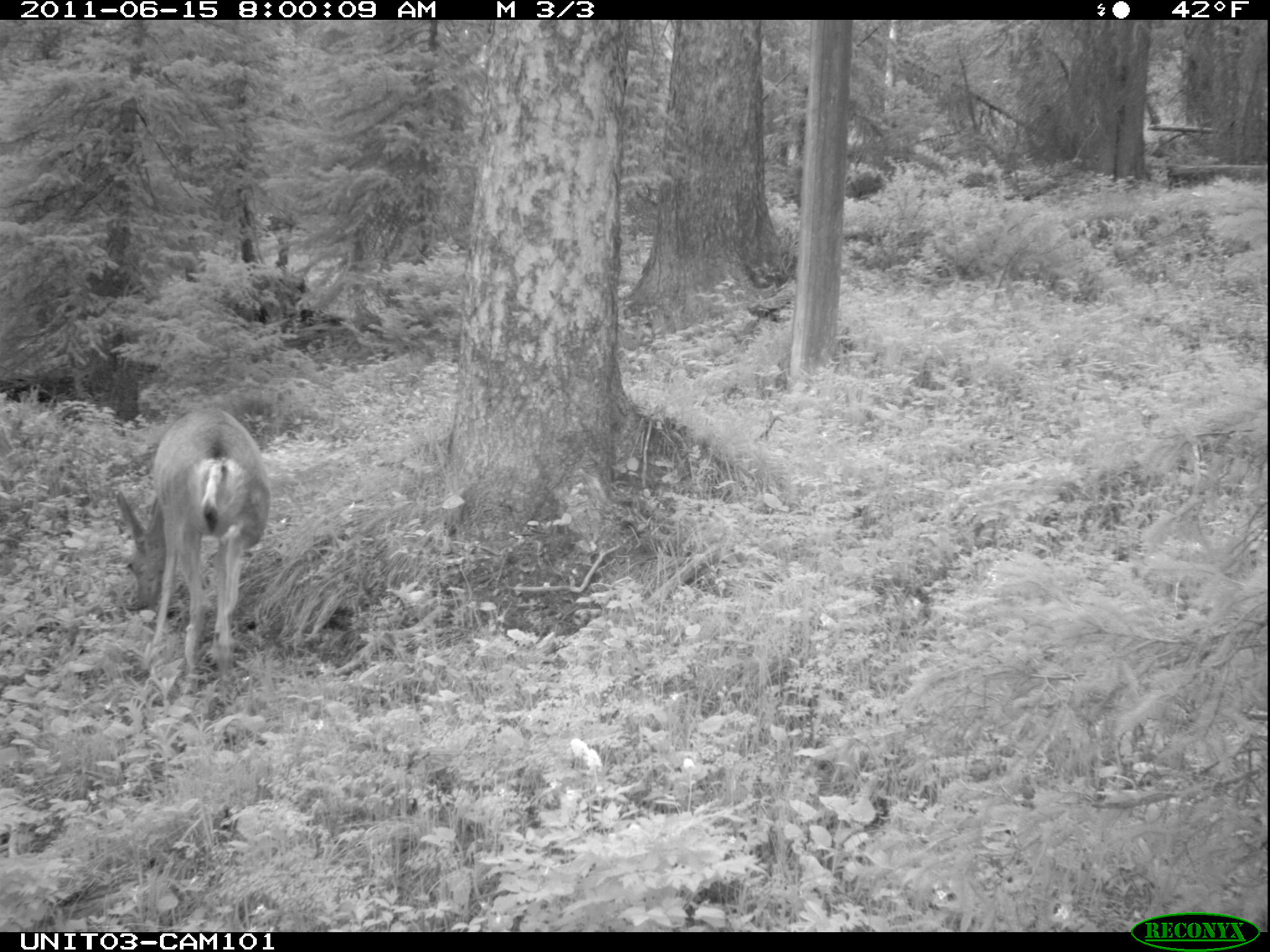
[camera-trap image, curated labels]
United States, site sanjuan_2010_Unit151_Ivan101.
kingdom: Animalia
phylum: Chordata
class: Mammalia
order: Artiodactyla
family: Cervidae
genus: Odocoileus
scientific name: Odocoileus hemionus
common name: mule deer